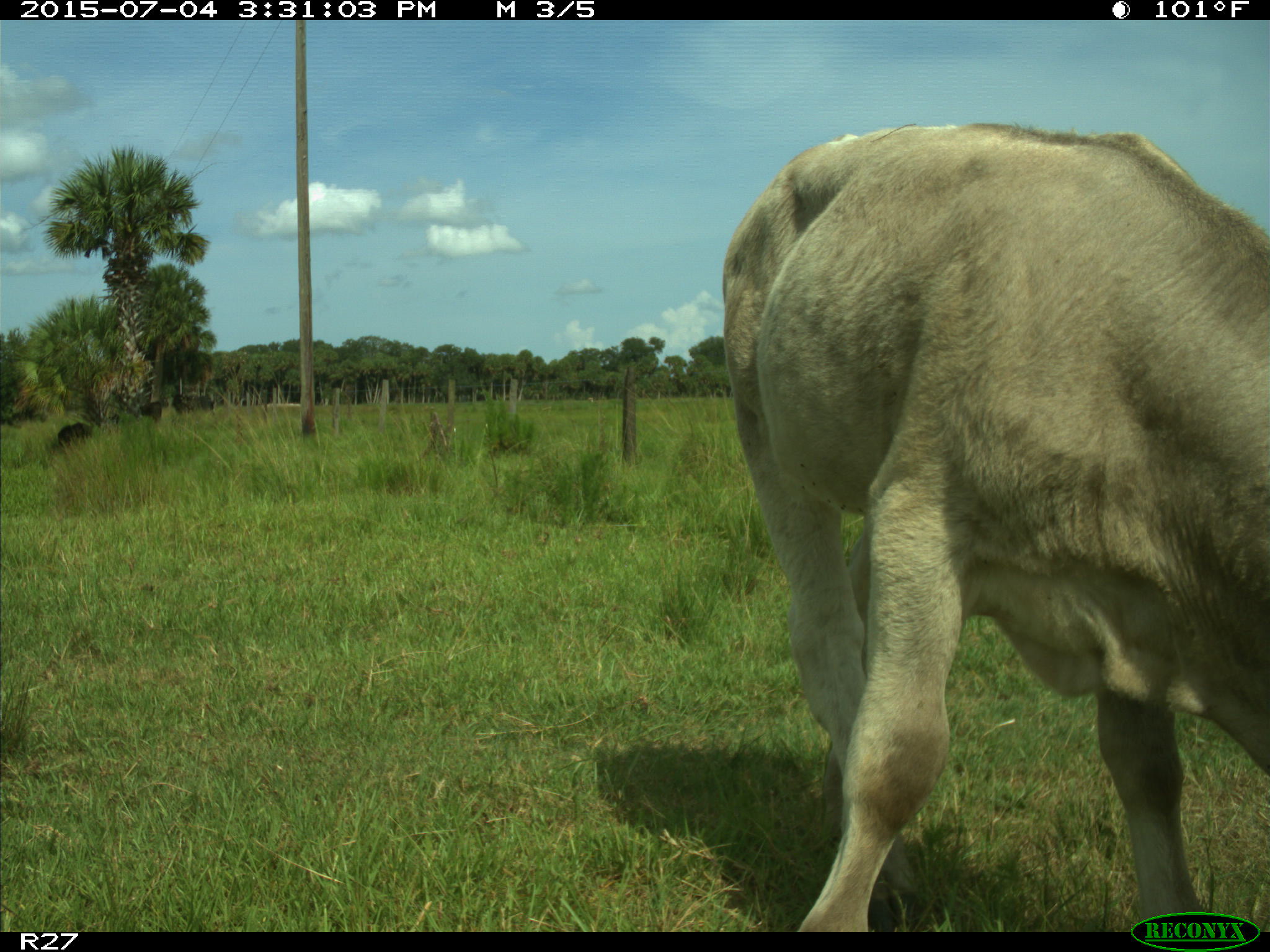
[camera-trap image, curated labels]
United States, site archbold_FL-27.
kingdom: Animalia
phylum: Chordata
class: Mammalia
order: Artiodactyla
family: Bovidae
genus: Bos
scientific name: Bos taurus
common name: domestic cow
Bos taurus (domestic cow).